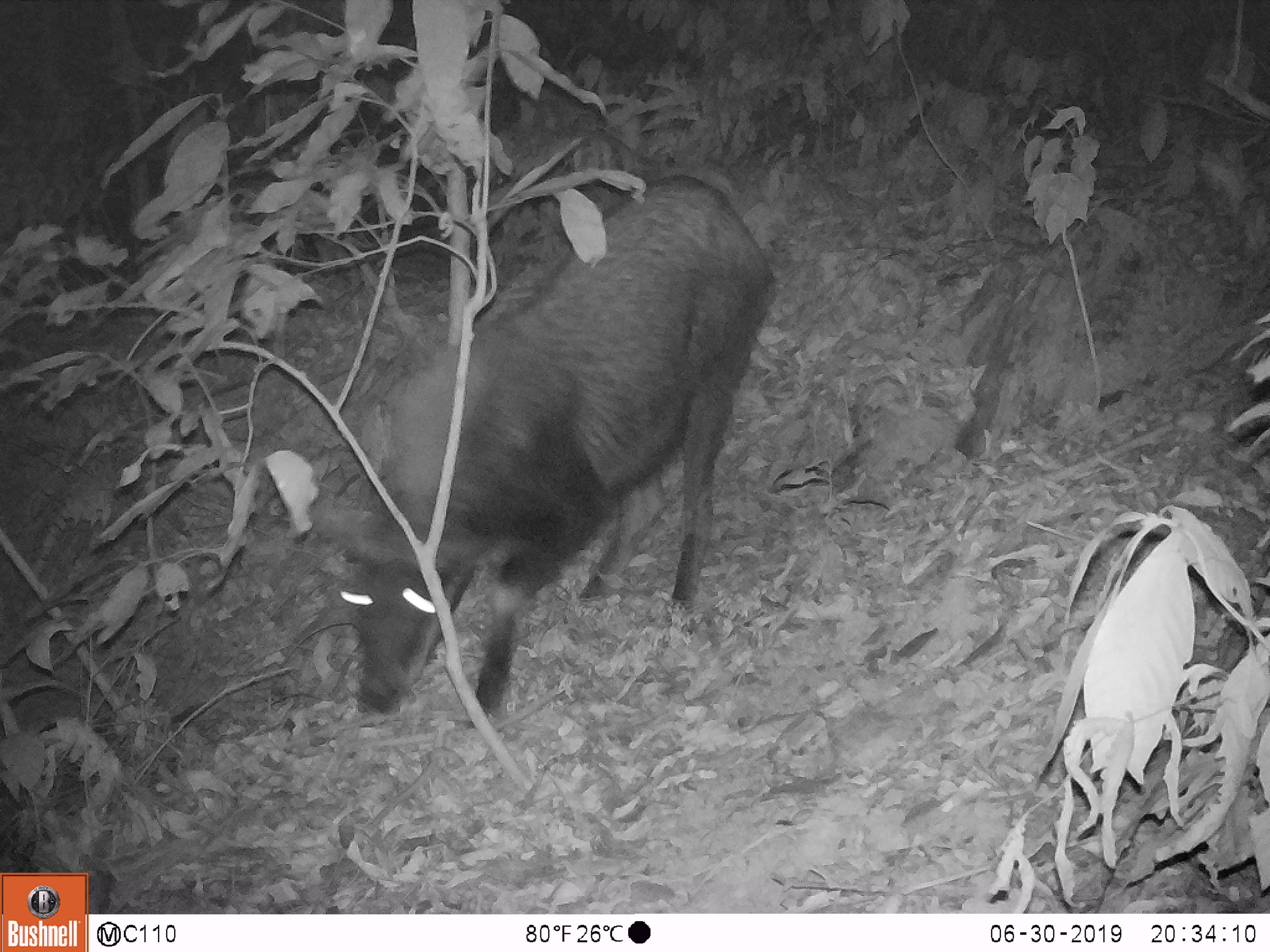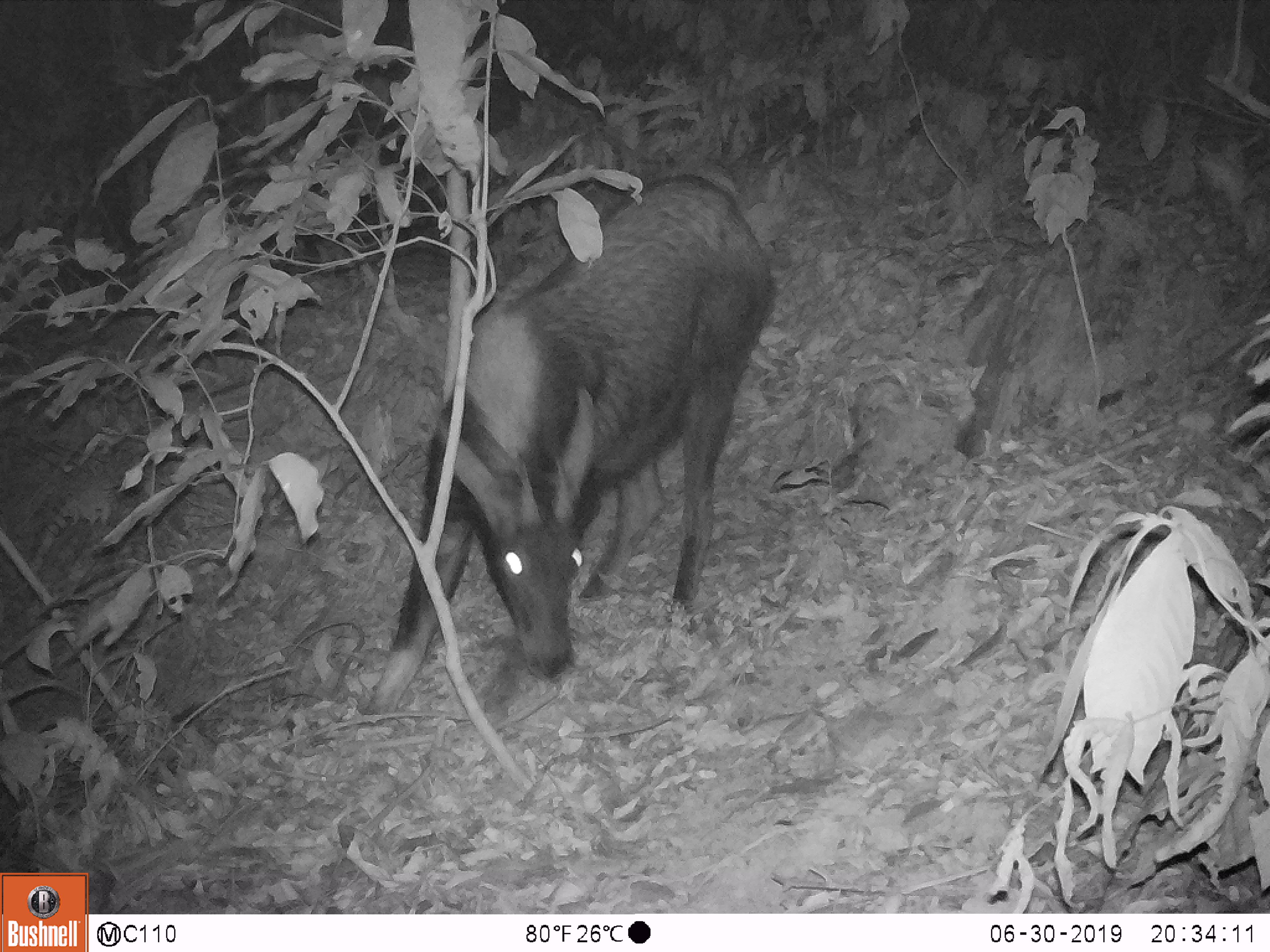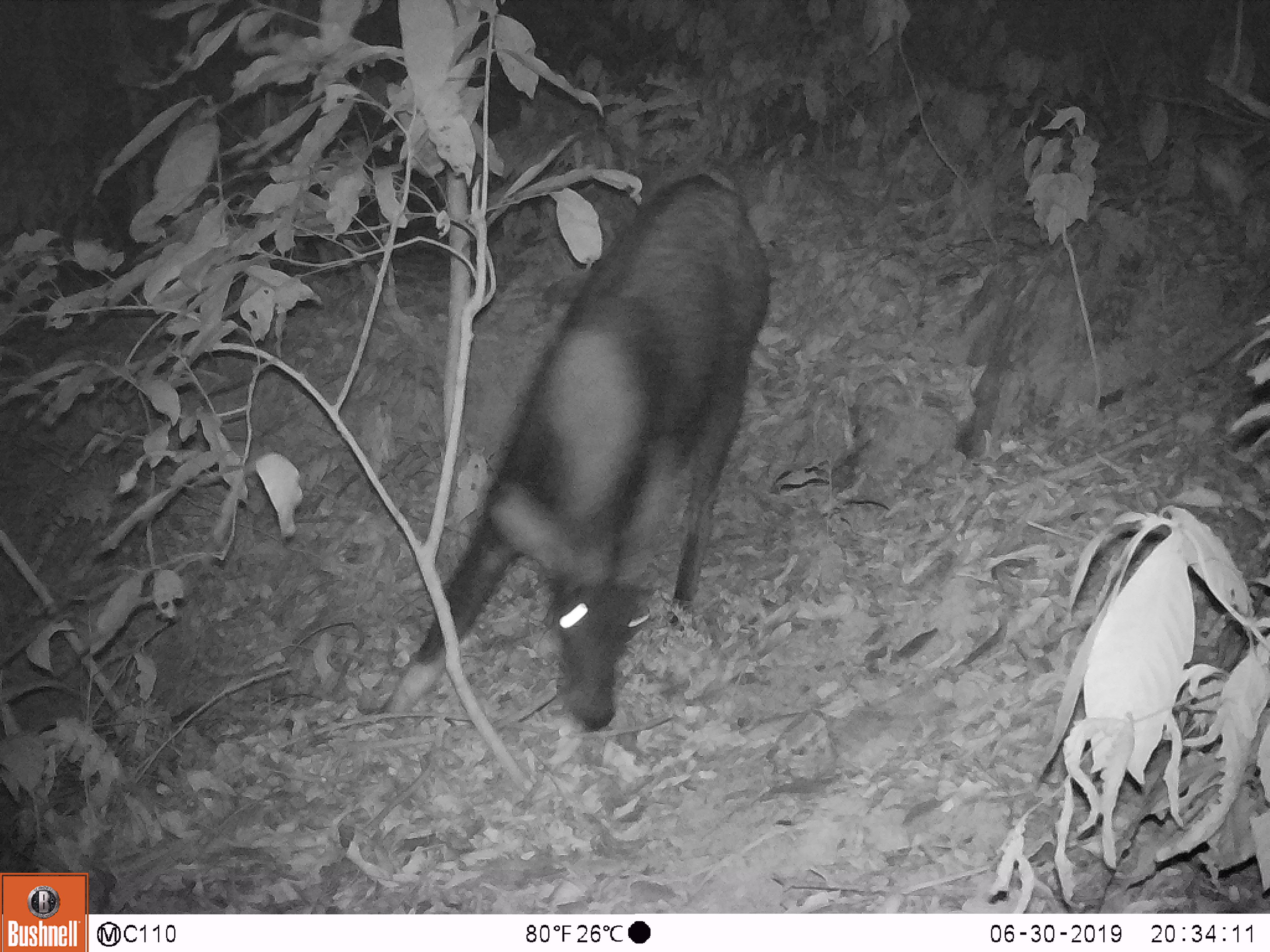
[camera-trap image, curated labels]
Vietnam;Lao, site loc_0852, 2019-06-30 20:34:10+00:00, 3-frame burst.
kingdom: Animalia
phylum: Chordata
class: Mammalia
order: Artiodactyla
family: Bovidae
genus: Capricornis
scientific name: Capricornis sumatraensis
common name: chinese serow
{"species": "chinese serow (Capricornis sumatraensis)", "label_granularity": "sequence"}